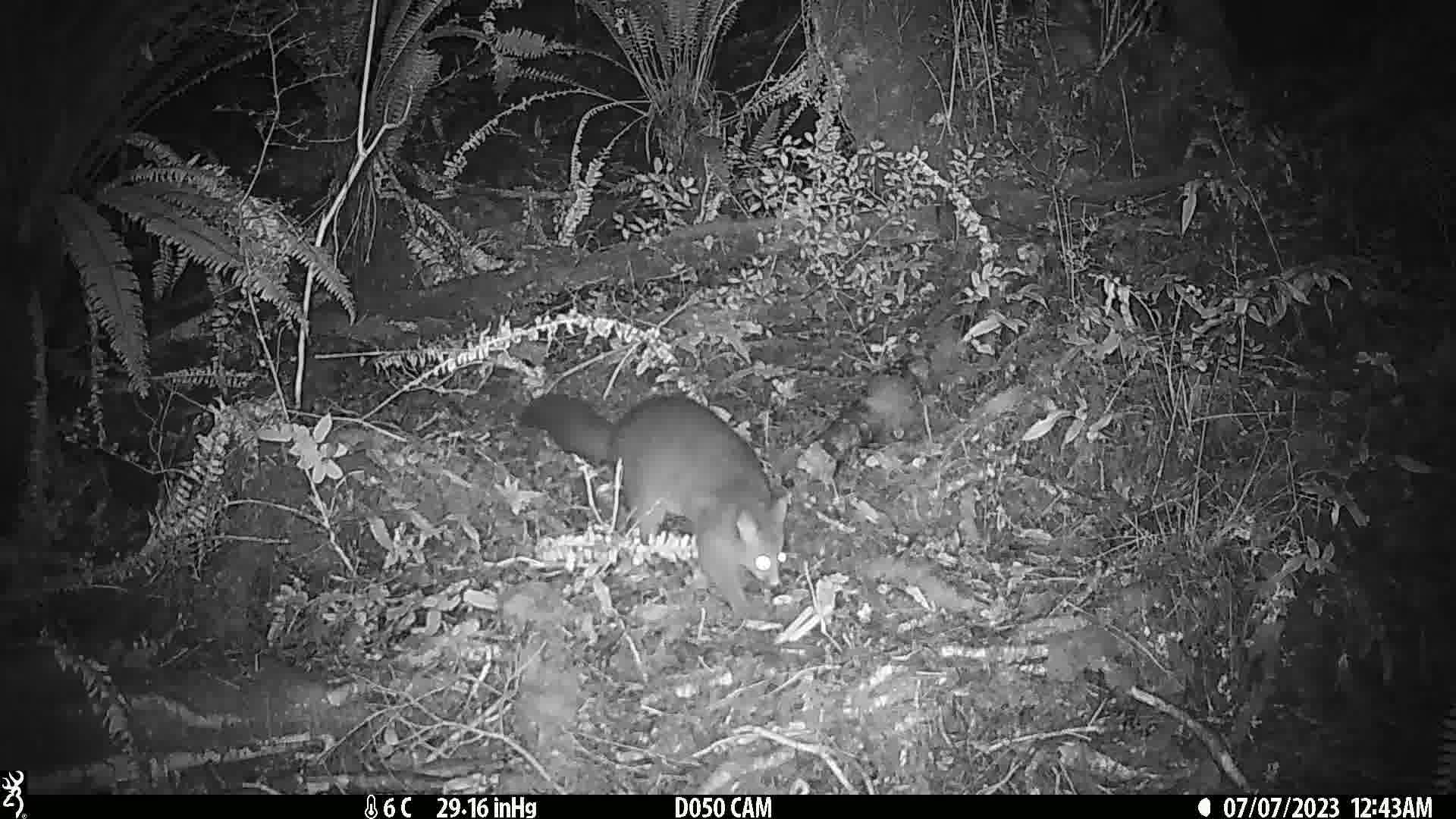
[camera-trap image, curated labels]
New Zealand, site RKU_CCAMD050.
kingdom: Animalia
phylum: Chordata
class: Mammalia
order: Diprotodontia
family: Phalangeridae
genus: Trichosurus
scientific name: Trichosurus vulpecula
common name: common brushtail possum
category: possum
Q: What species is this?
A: Possum (common brushtail possum) (Trichosurus vulpecula).